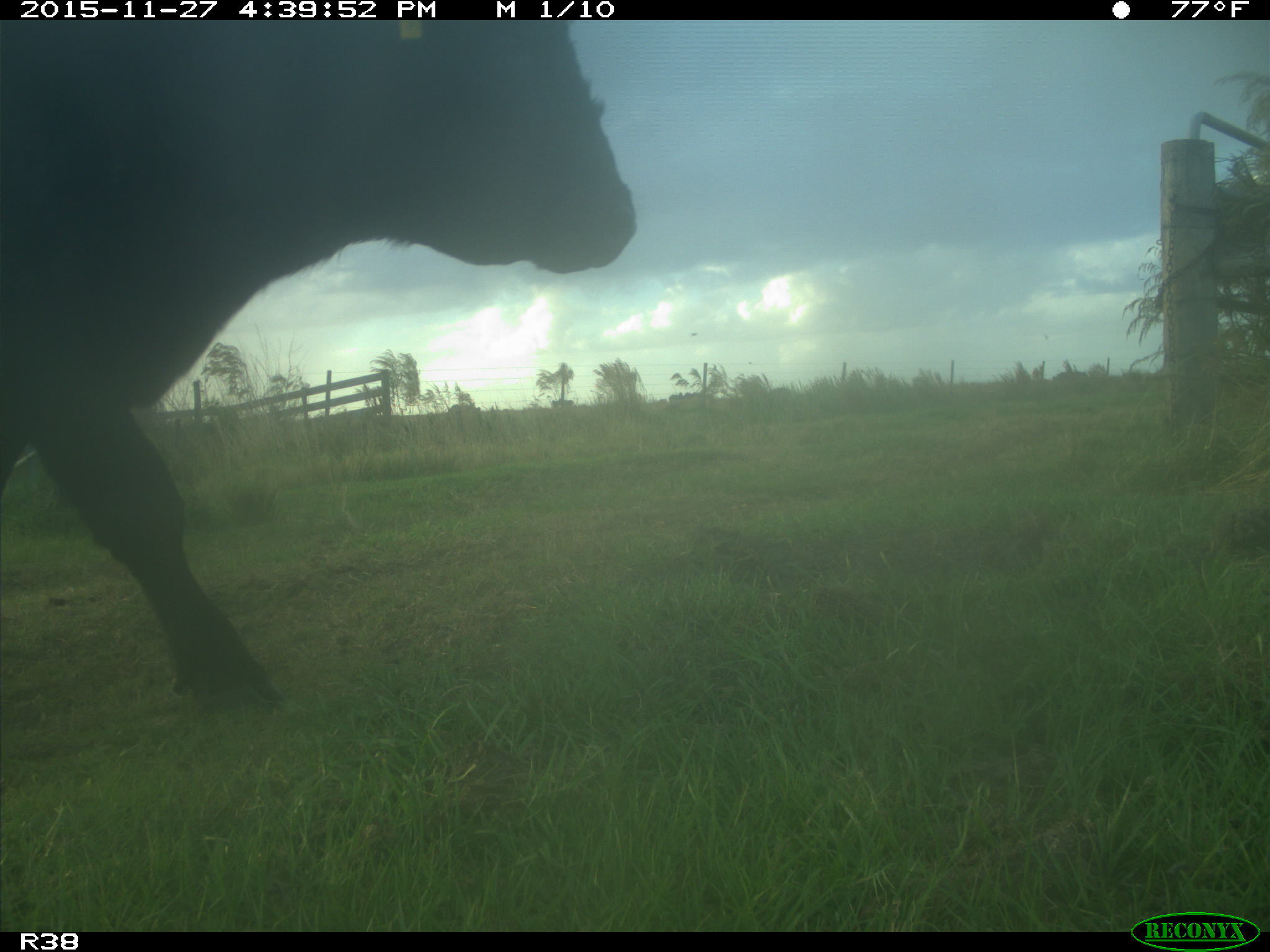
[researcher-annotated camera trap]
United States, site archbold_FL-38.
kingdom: Animalia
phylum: Chordata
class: Mammalia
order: Artiodactyla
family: Bovidae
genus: Bos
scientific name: Bos taurus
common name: domestic cow